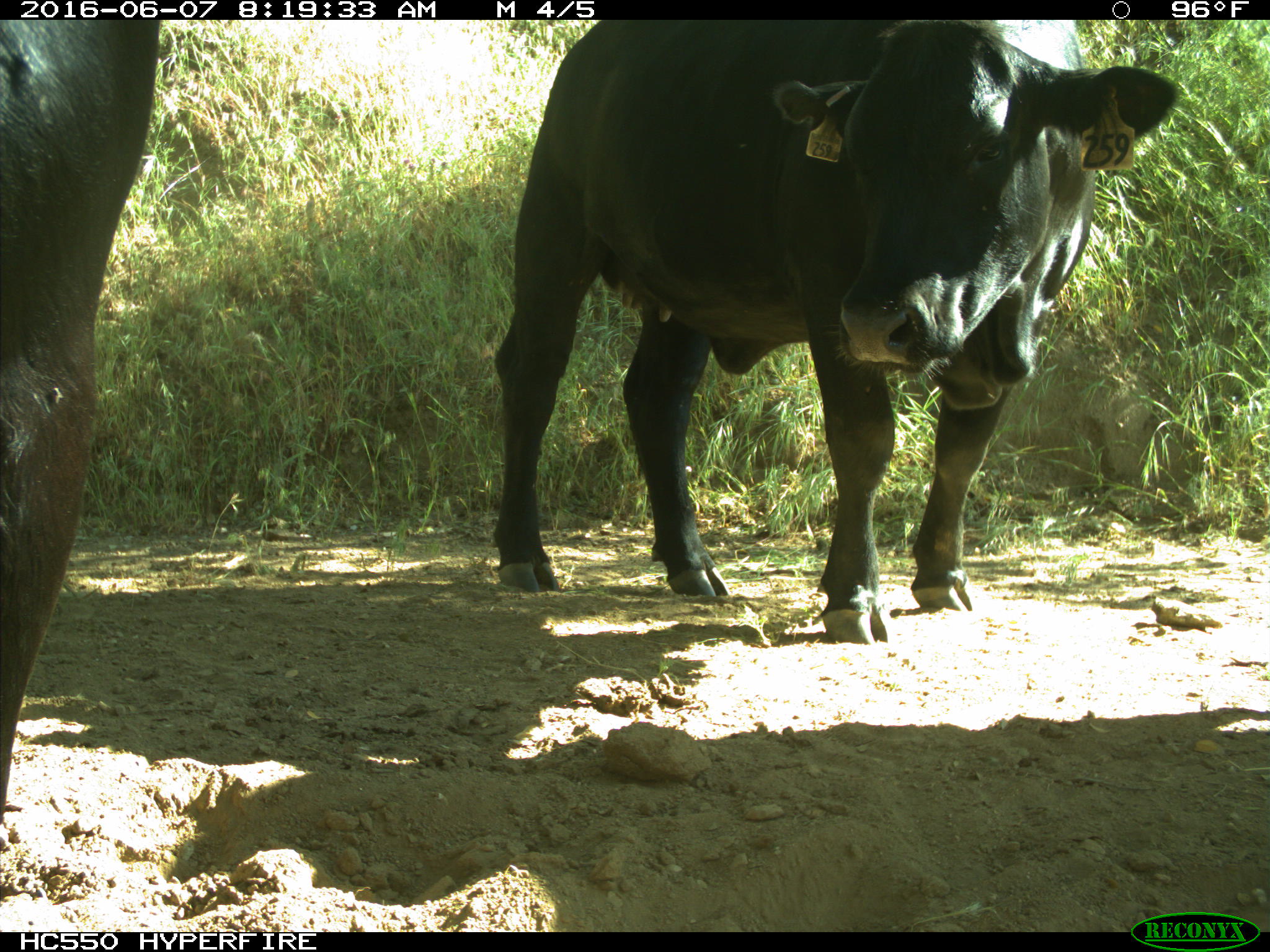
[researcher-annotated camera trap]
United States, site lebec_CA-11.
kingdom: Animalia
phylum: Chordata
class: Mammalia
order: Artiodactyla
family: Bovidae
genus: Bos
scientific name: Bos taurus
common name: domestic cow